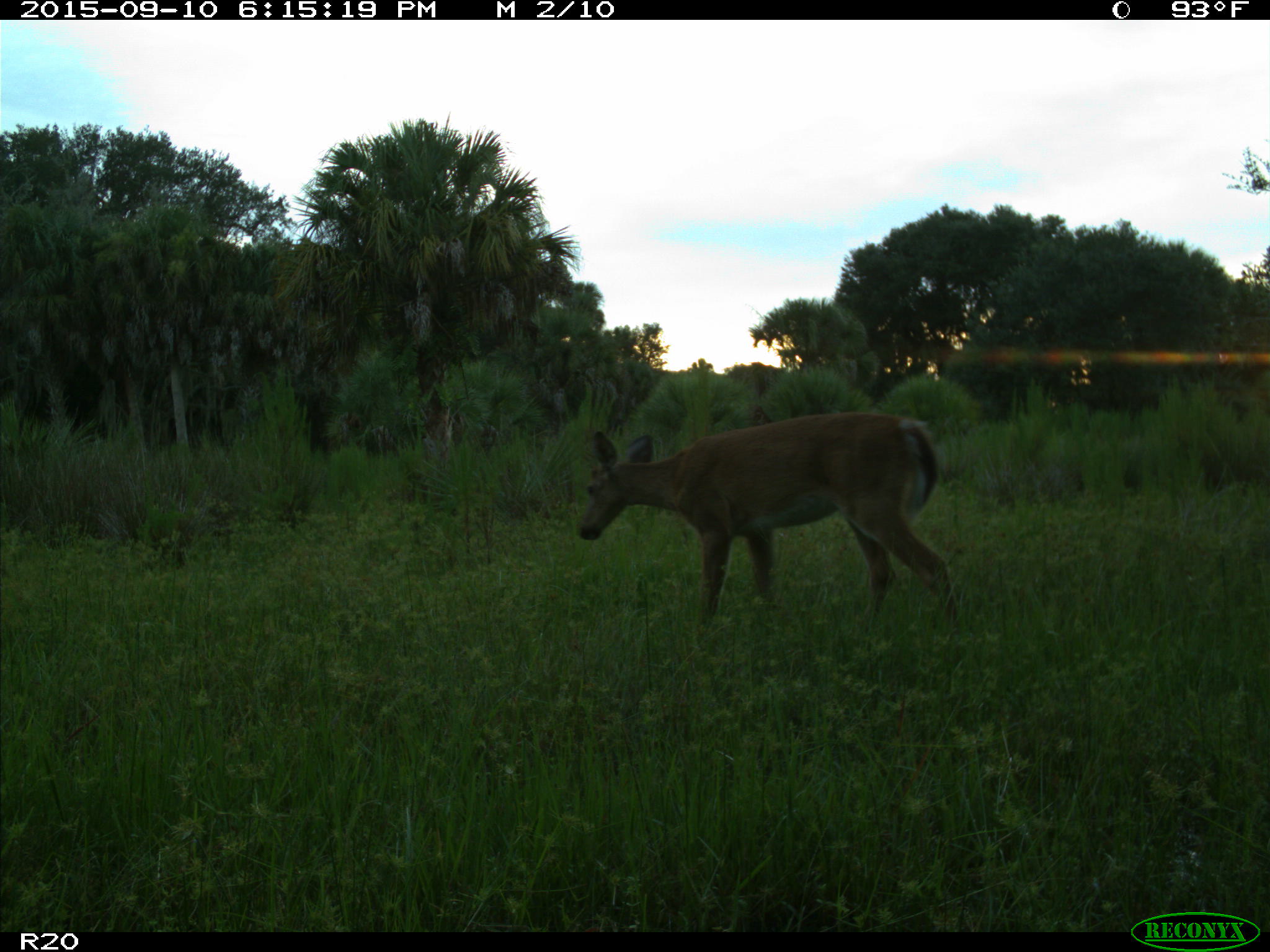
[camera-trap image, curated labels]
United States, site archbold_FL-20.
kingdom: Animalia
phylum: Chordata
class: Mammalia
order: Artiodactyla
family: Cervidae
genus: Odocoileus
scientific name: Odocoileus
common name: deer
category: unidentified deer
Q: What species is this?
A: Unidentified deer (deer) (Odocoileus).